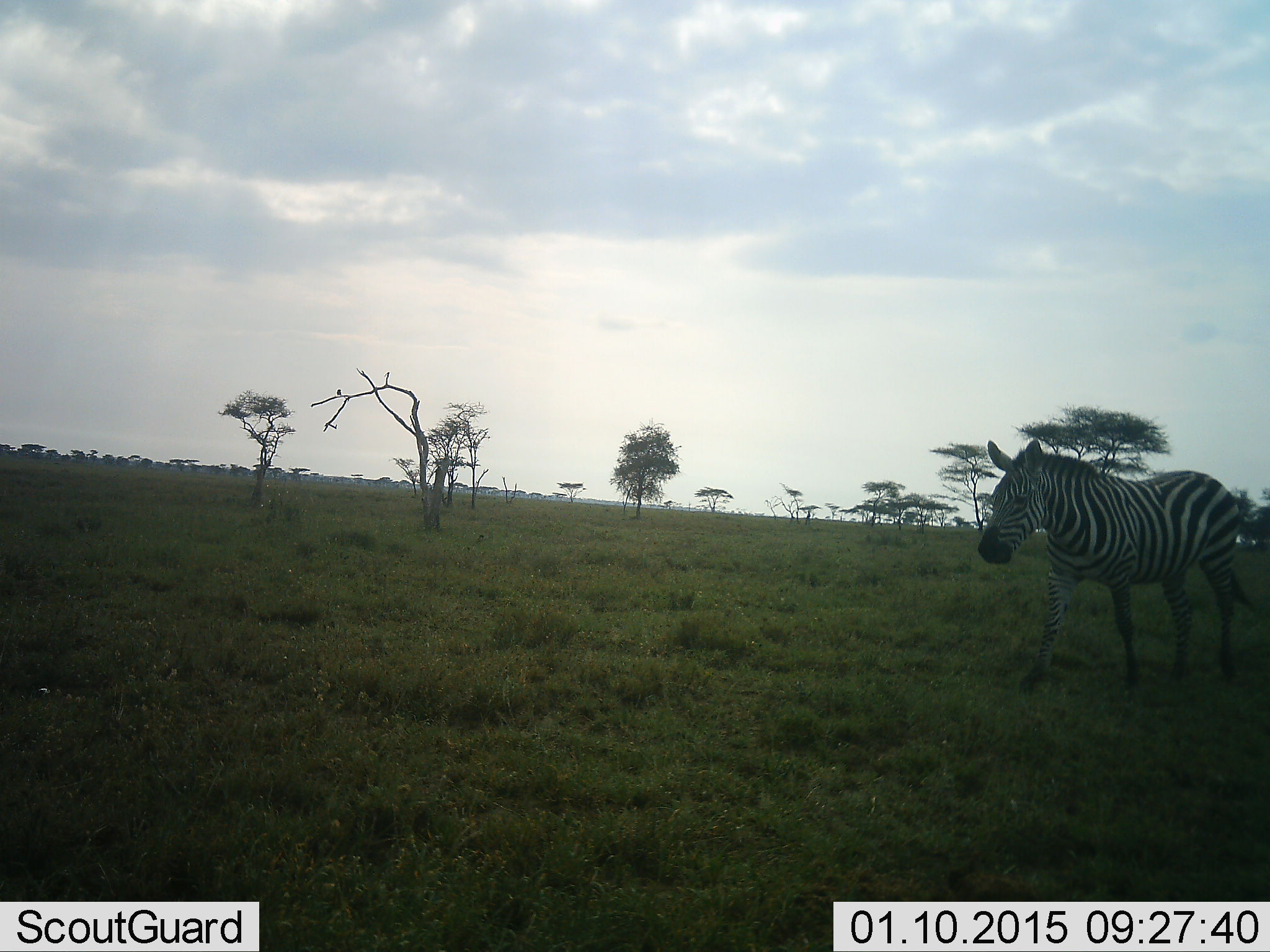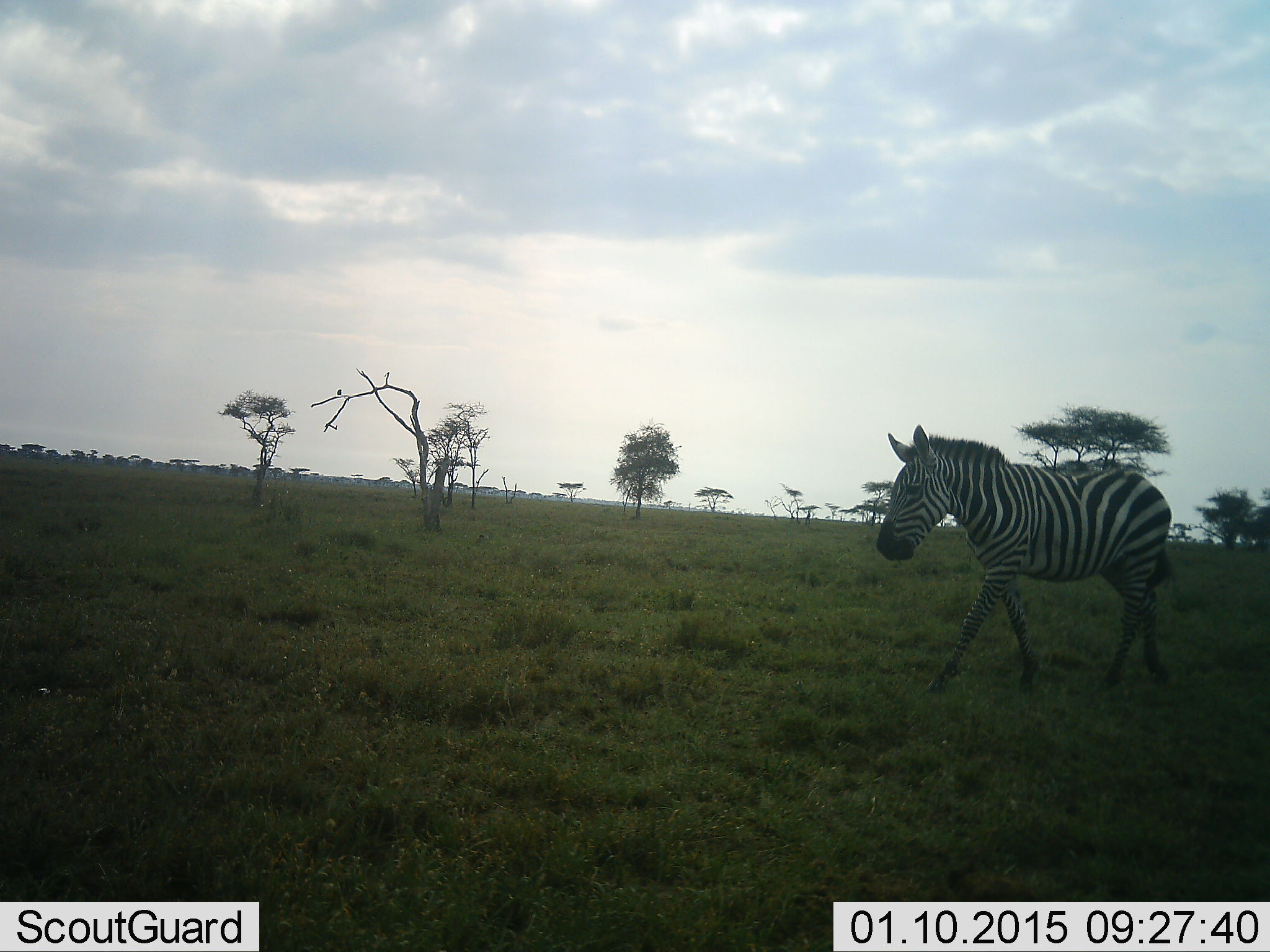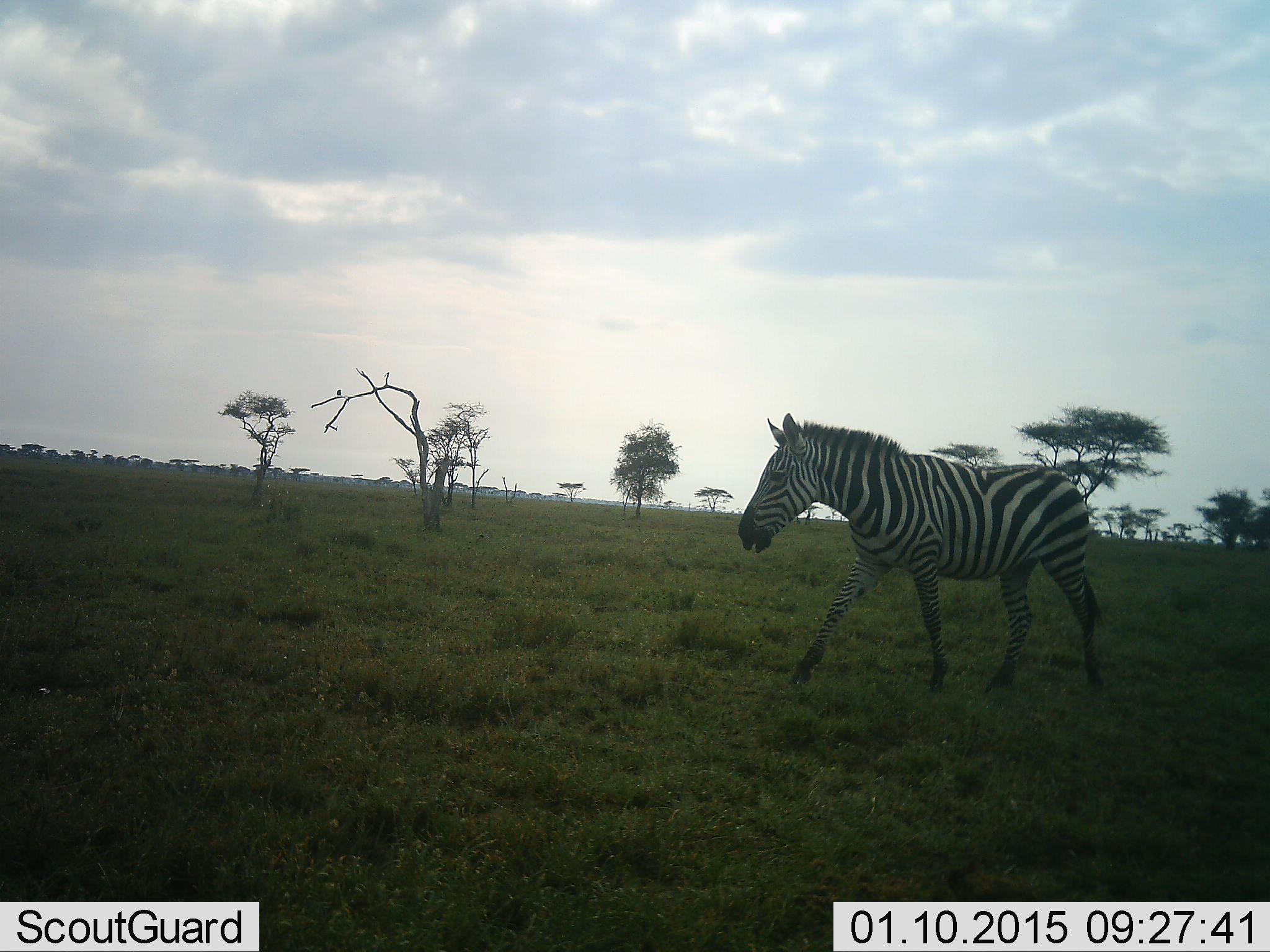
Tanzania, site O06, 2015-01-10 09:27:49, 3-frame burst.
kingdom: Animalia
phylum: Chordata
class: Mammalia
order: Perissodactyla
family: Equidae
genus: Equus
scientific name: Equus quagga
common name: plains zebra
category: zebra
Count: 1.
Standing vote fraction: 10%.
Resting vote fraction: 0%.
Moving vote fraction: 90%.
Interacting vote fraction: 0%.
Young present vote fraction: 0%.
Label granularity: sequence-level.